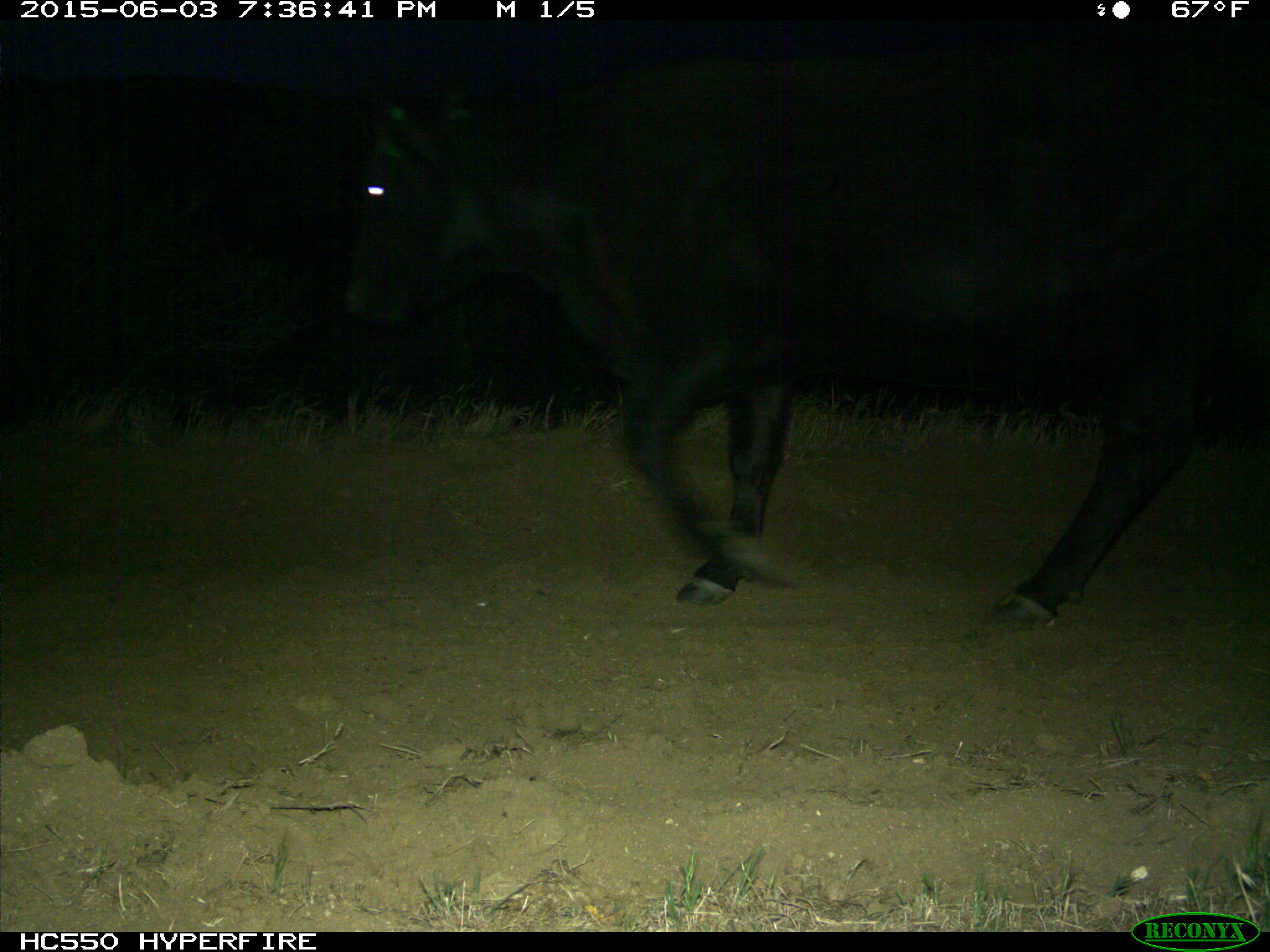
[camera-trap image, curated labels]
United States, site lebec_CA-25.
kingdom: Animalia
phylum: Chordata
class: Mammalia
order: Artiodactyla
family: Bovidae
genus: Bos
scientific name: Bos taurus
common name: domestic cow